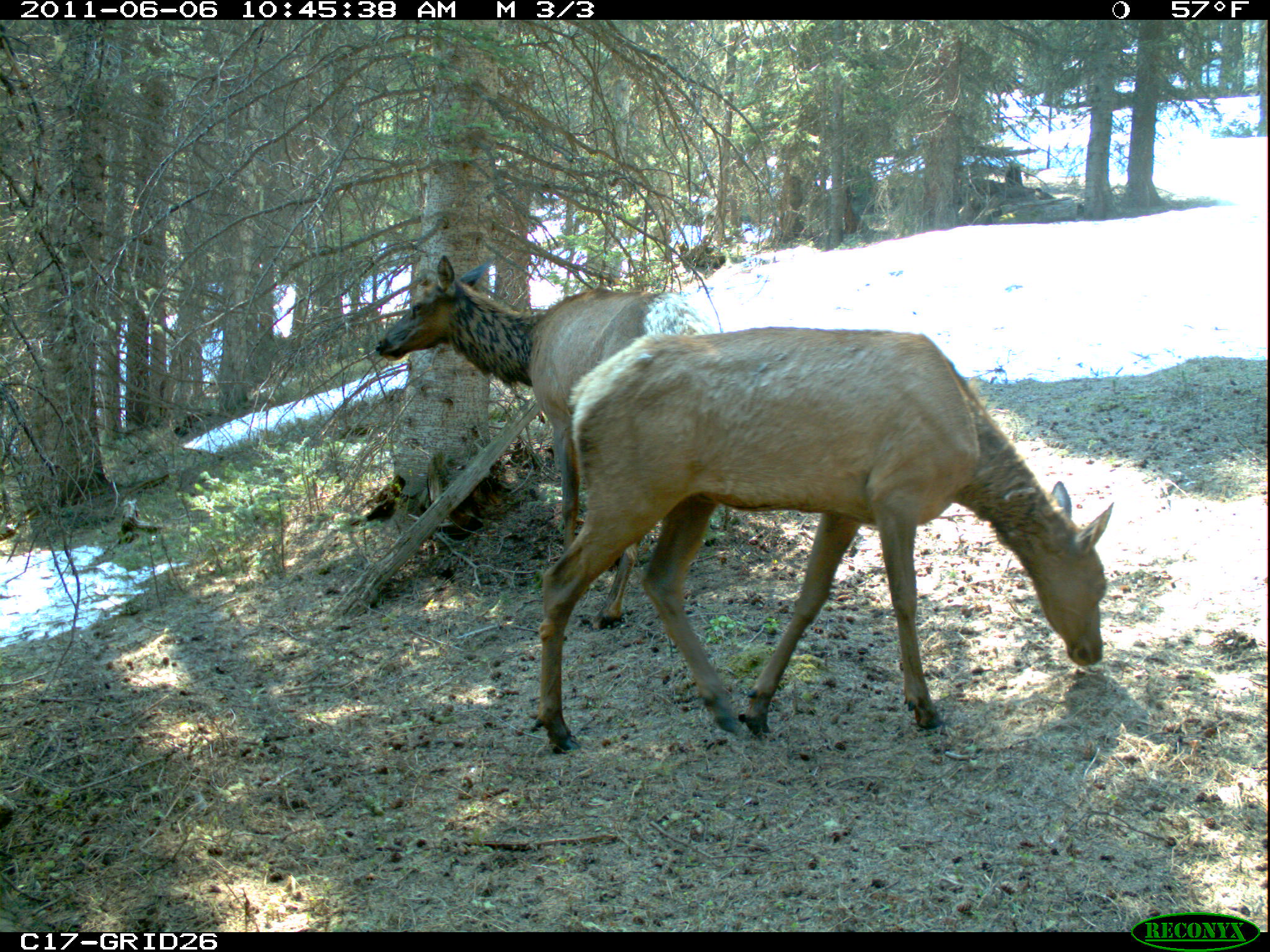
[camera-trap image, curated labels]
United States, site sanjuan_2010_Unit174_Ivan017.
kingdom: Animalia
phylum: Chordata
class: Mammalia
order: Artiodactyla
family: Cervidae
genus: Cervus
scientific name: Cervus elaphus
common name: red deer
Cervus elaphus (red deer).